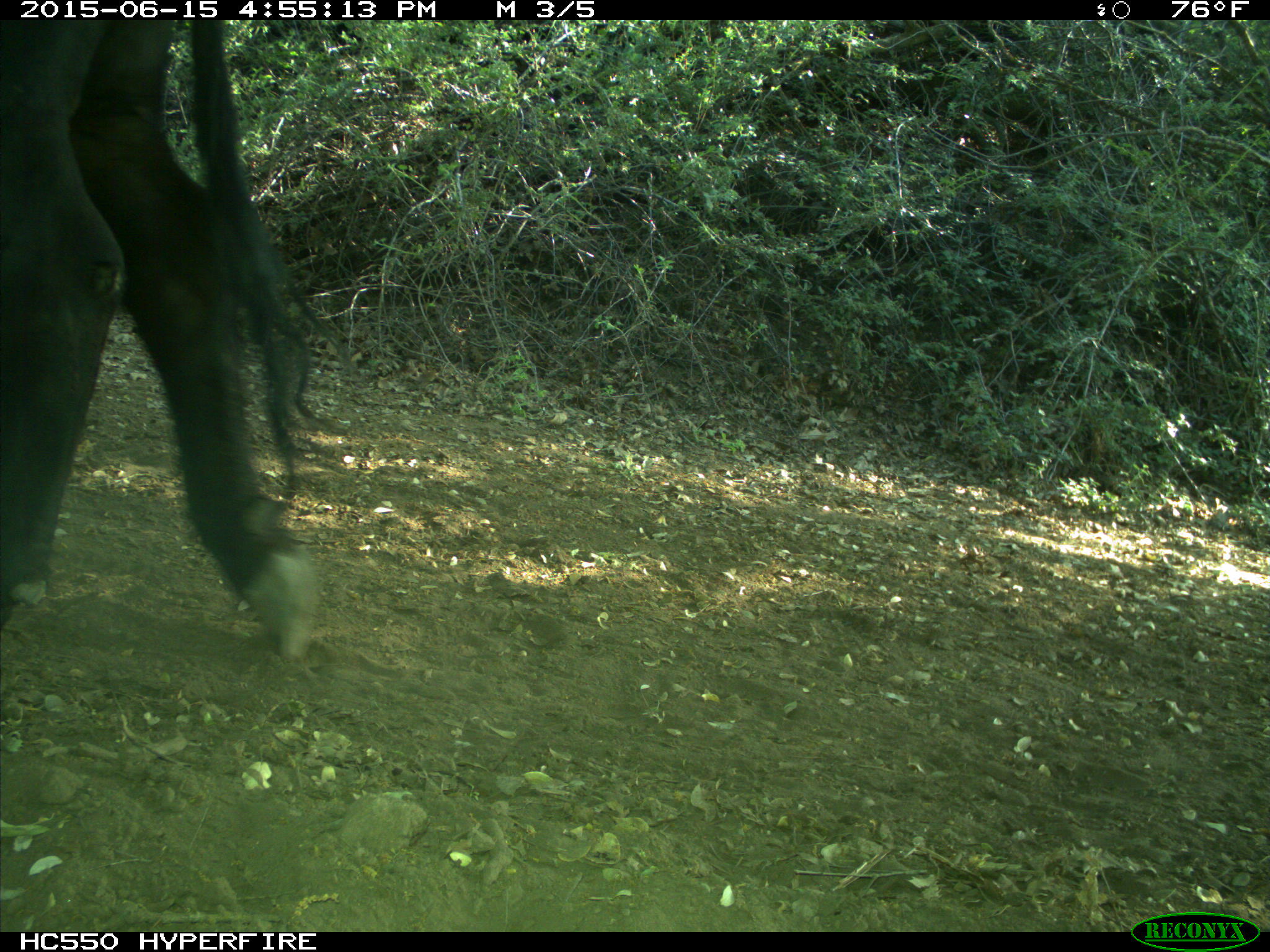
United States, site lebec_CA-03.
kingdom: Animalia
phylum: Chordata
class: Mammalia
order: Artiodactyla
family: Bovidae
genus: Bos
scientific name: Bos taurus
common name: domestic cow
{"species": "Bos taurus (domestic cow)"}